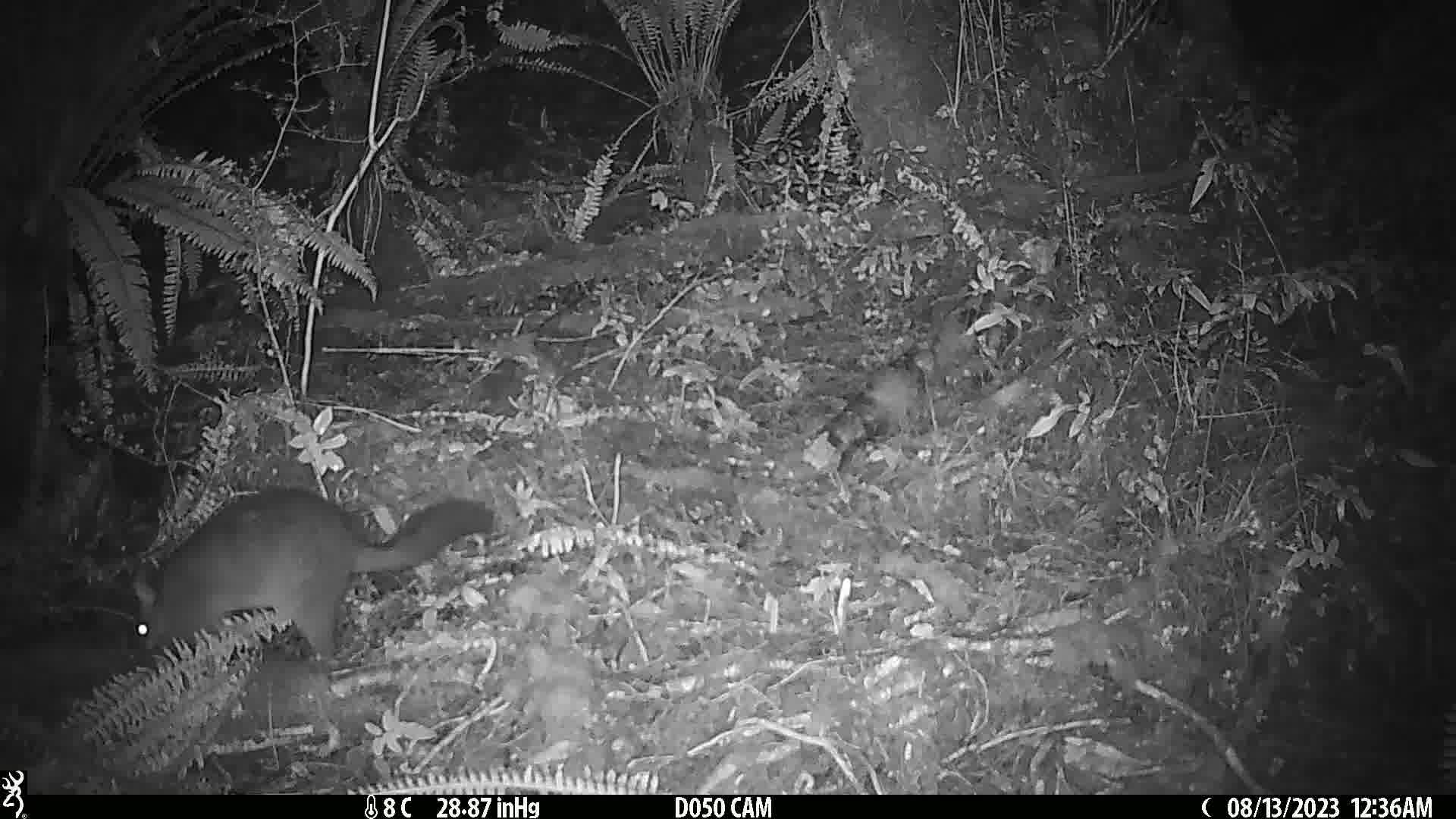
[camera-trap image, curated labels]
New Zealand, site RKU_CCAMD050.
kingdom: Animalia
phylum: Chordata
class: Mammalia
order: Diprotodontia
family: Phalangeridae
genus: Trichosurus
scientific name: Trichosurus vulpecula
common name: common brushtail possum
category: possum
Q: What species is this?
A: Possum (common brushtail possum) (Trichosurus vulpecula).